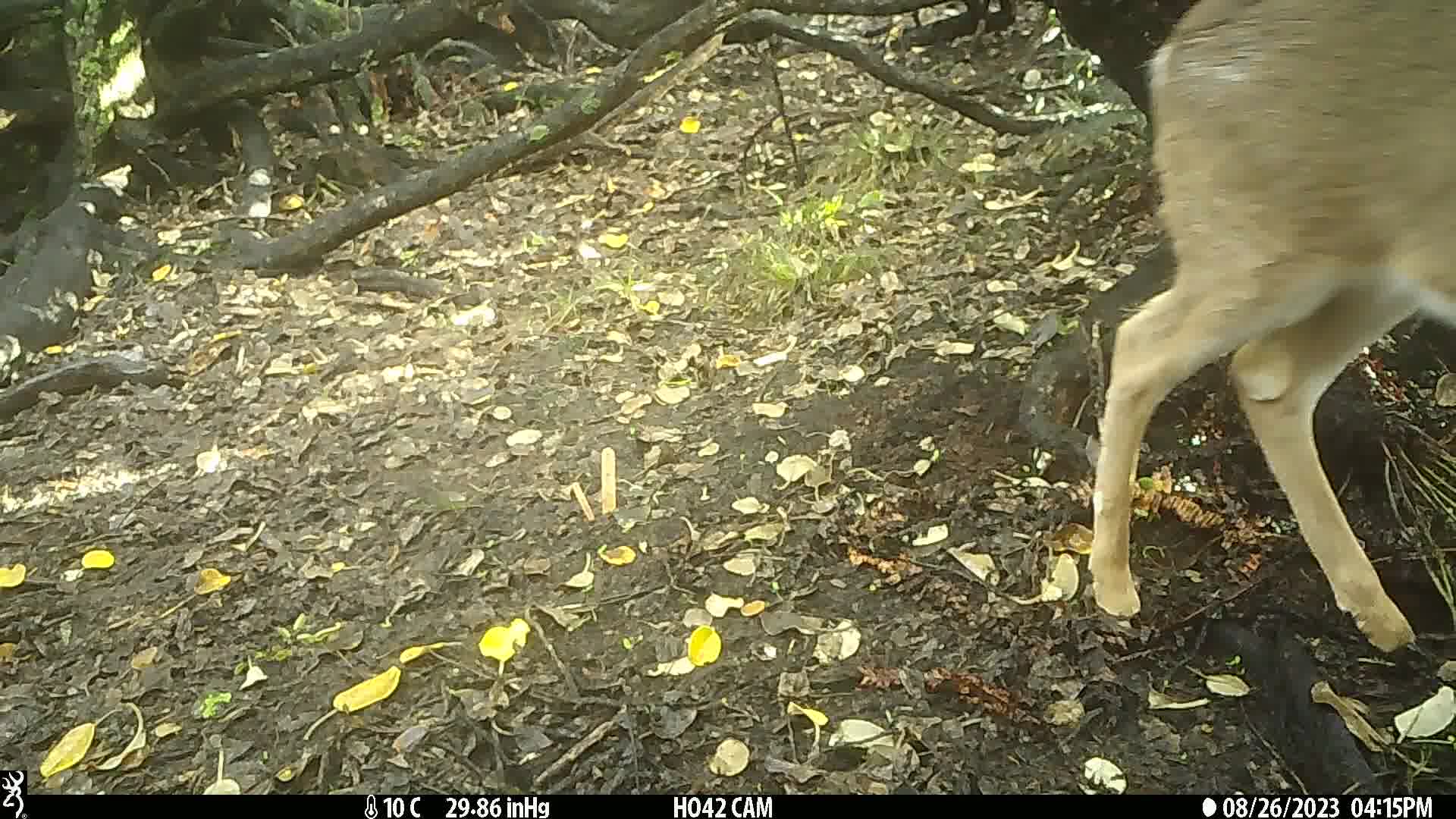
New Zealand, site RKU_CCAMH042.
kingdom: Animalia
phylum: Chordata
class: Mammalia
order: Artiodactyla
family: Cervidae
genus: Odocoileus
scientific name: Odocoileus virginianus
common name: white-tailed deer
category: white tailed deer